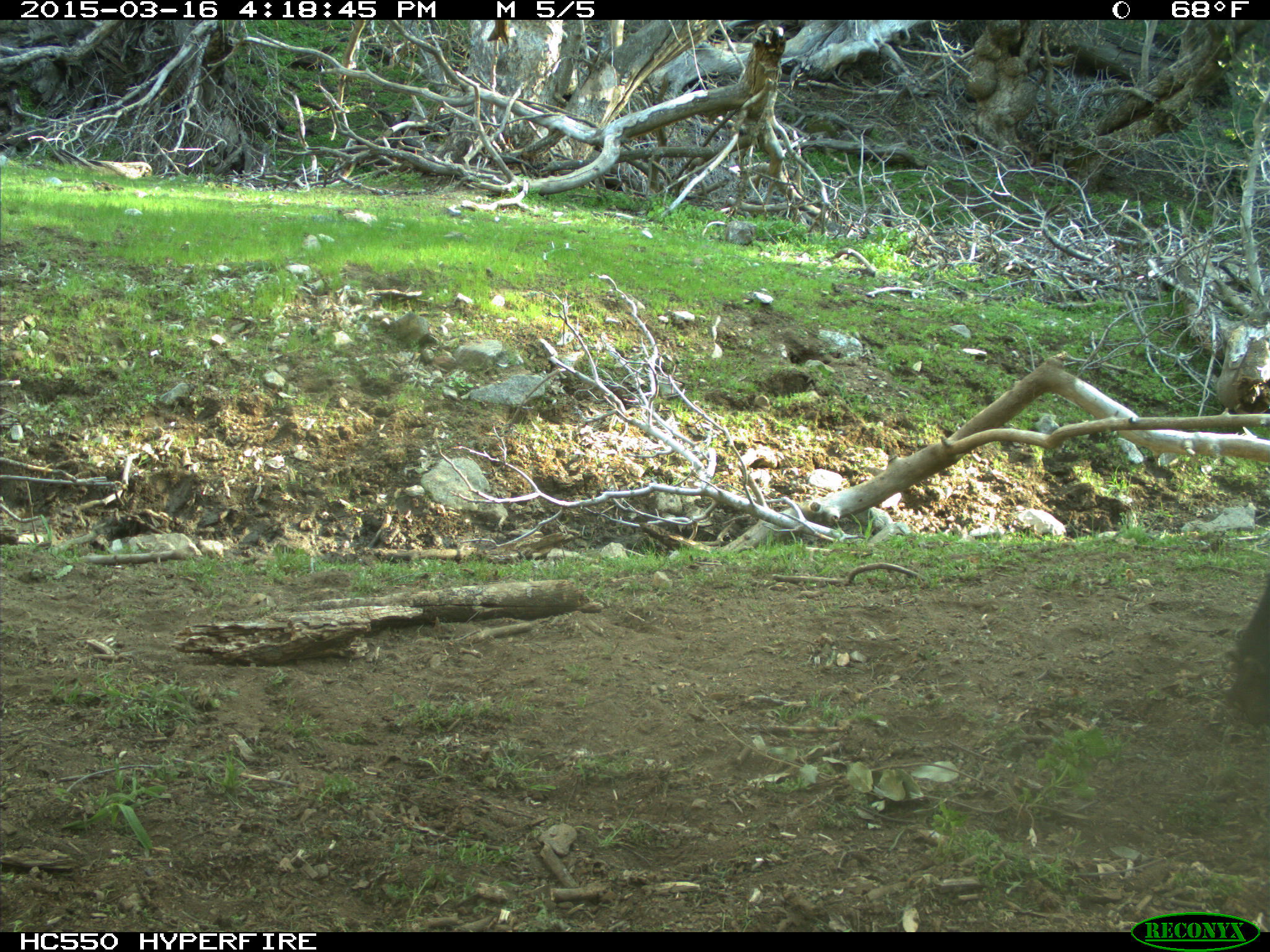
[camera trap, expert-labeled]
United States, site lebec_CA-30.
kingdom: Animalia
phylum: Chordata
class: Mammalia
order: Artiodactyla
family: Bovidae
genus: Bos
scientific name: Bos taurus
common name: domestic cow